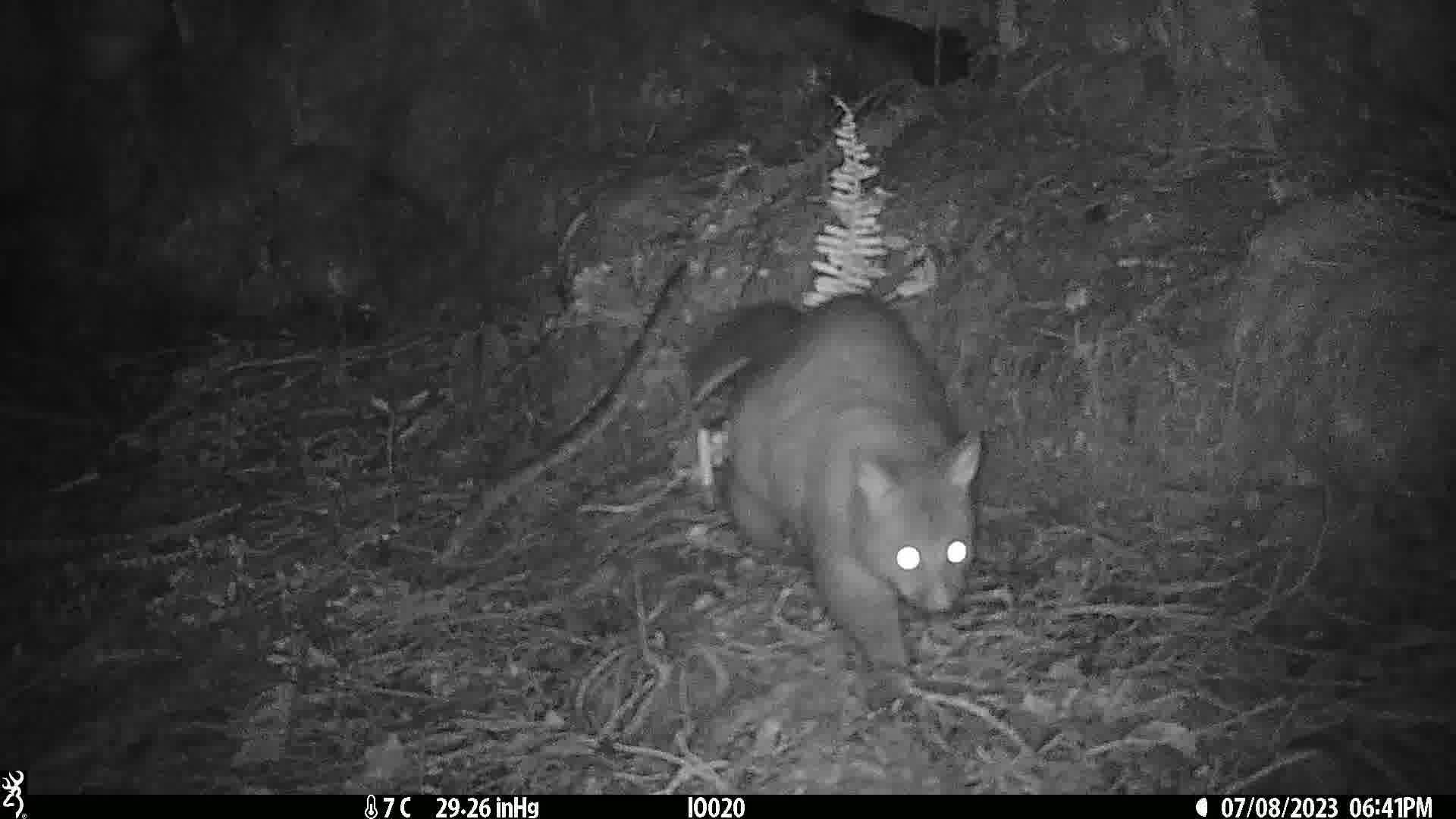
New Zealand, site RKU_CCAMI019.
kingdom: Animalia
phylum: Chordata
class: Mammalia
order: Diprotodontia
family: Phalangeridae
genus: Trichosurus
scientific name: Trichosurus vulpecula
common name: common brushtail possum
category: possum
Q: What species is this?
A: Possum (common brushtail possum) (Trichosurus vulpecula).